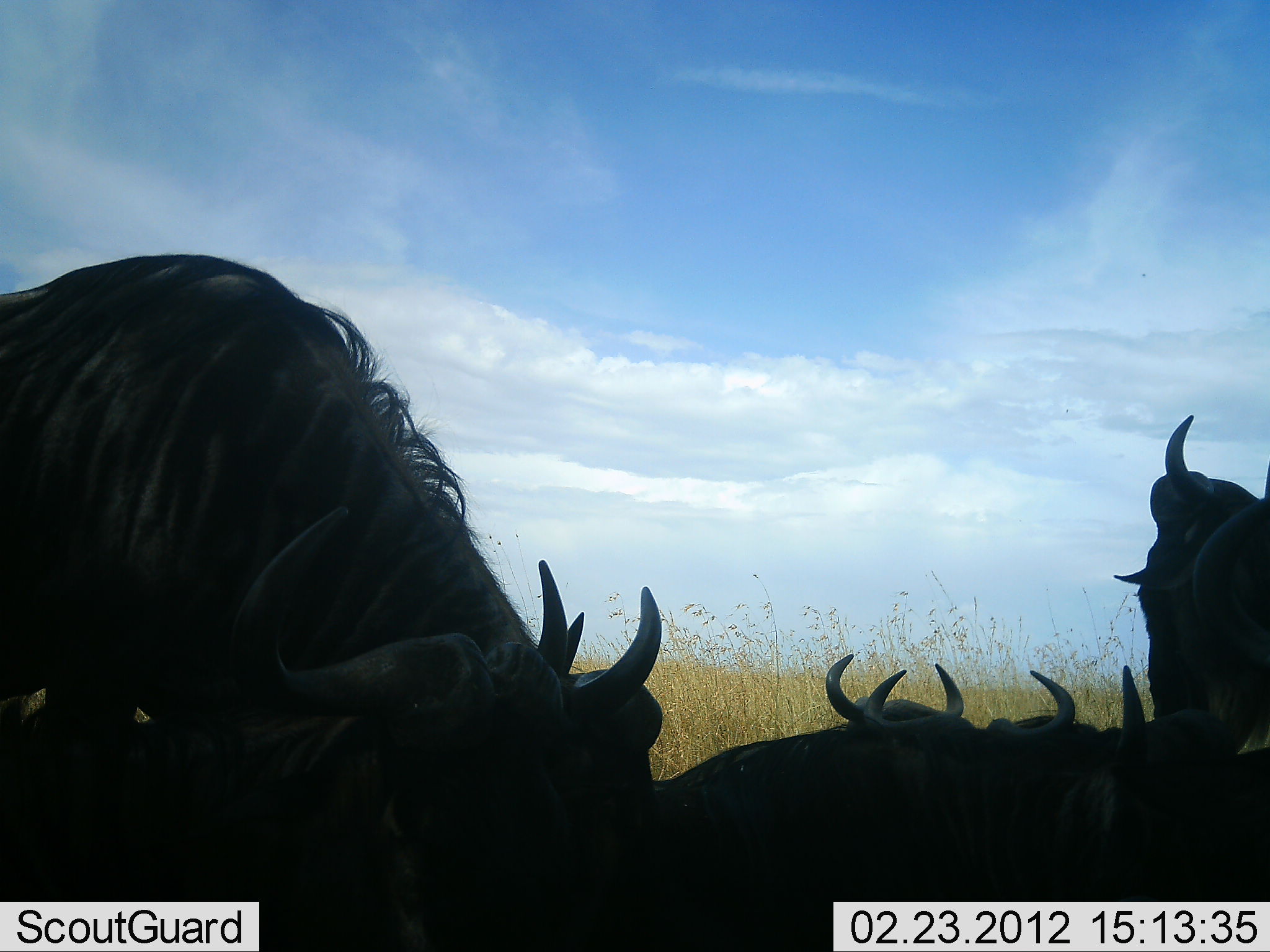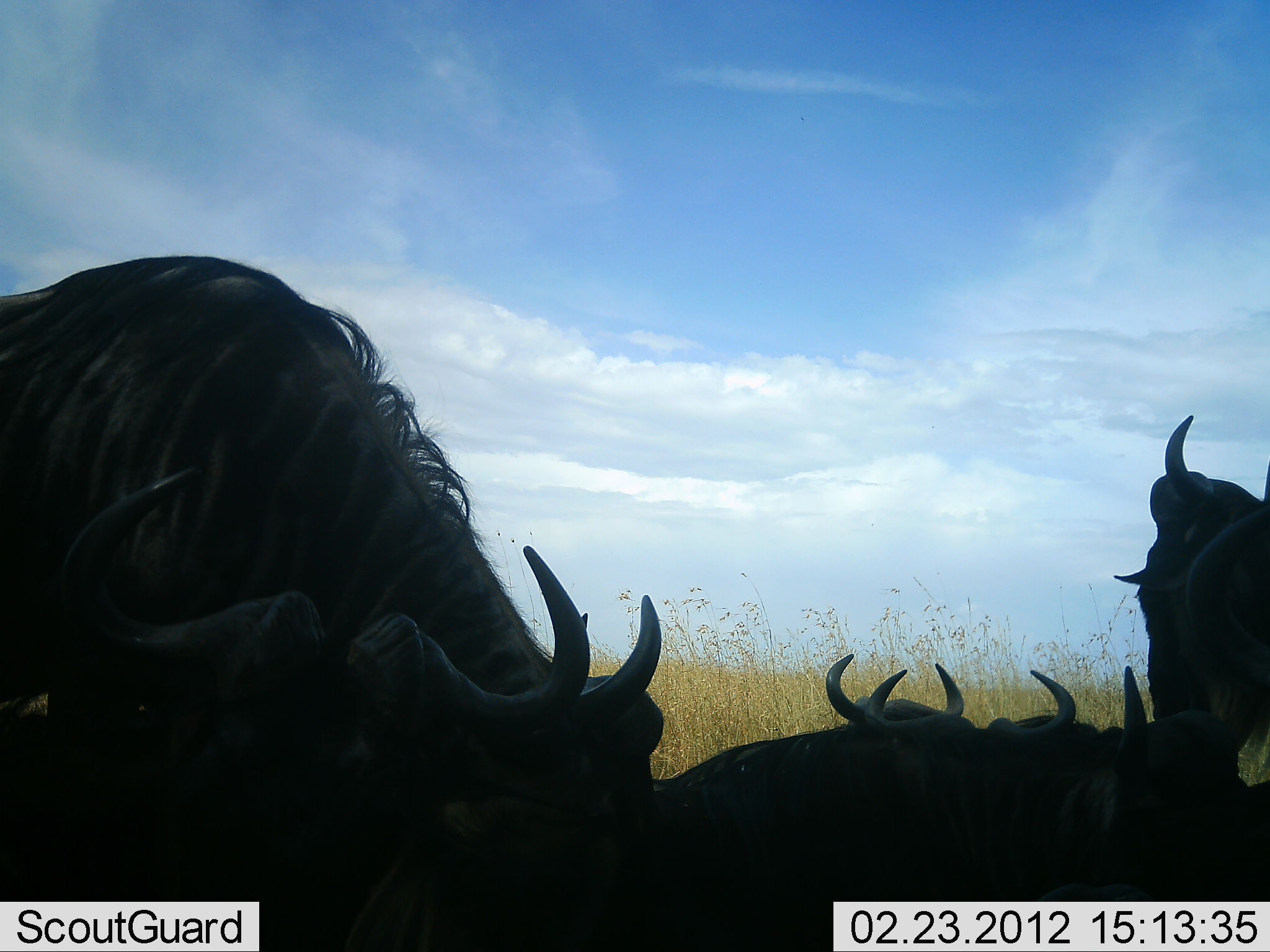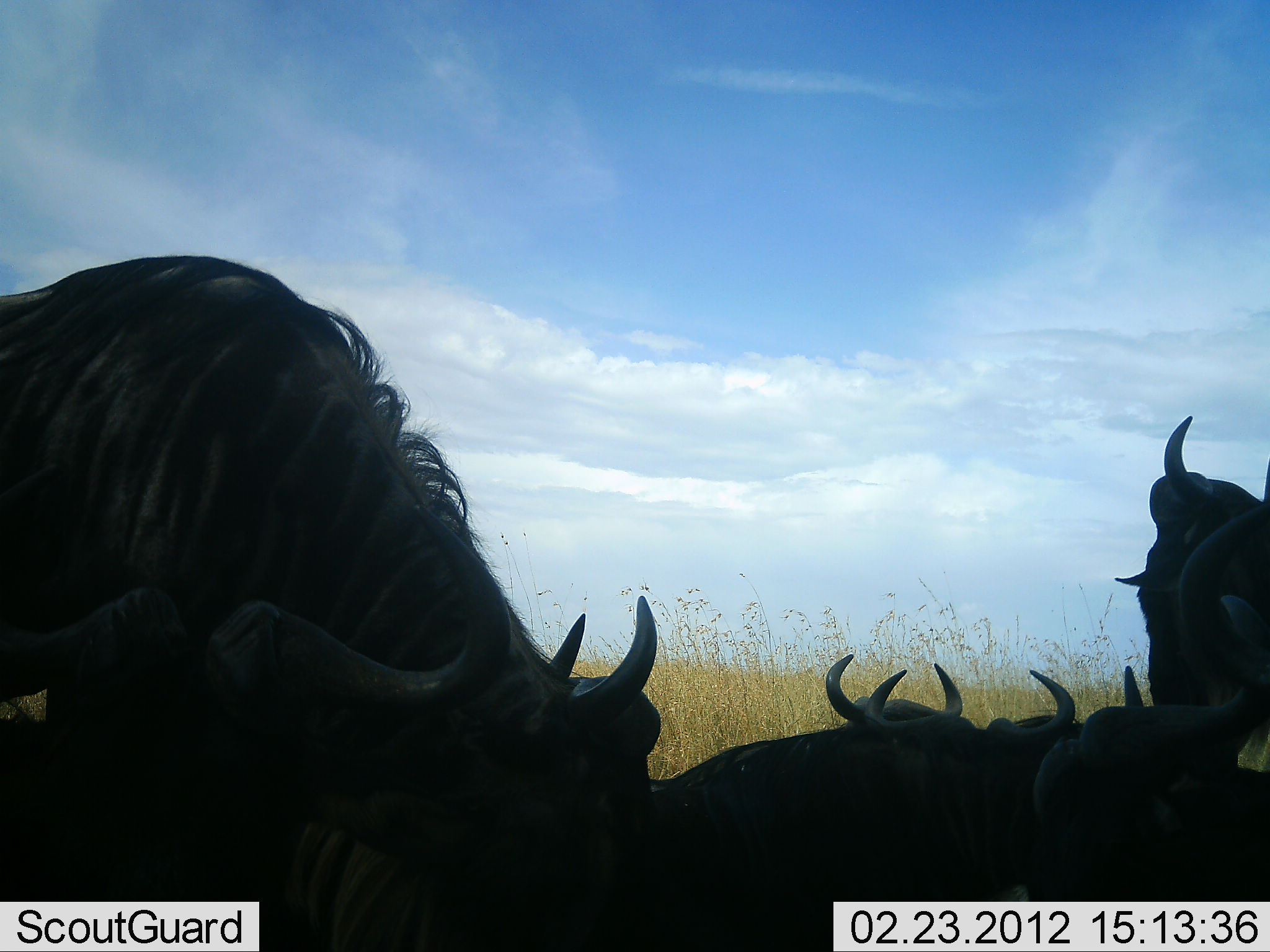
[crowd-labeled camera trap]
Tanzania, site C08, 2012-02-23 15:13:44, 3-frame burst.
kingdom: Animalia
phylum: Chordata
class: Mammalia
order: Artiodactyla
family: Bovidae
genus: Connochaetes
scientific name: Connochaetes taurinus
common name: blue wildebeest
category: wildebeest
Wildebeest (blue wildebeest) (Connochaetes taurinus), count 6. Behavior (volunteer vote fractions): standing 70%, resting 100%, moving 0%, interacting 5%. Young present (vote fraction): 0%. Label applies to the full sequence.